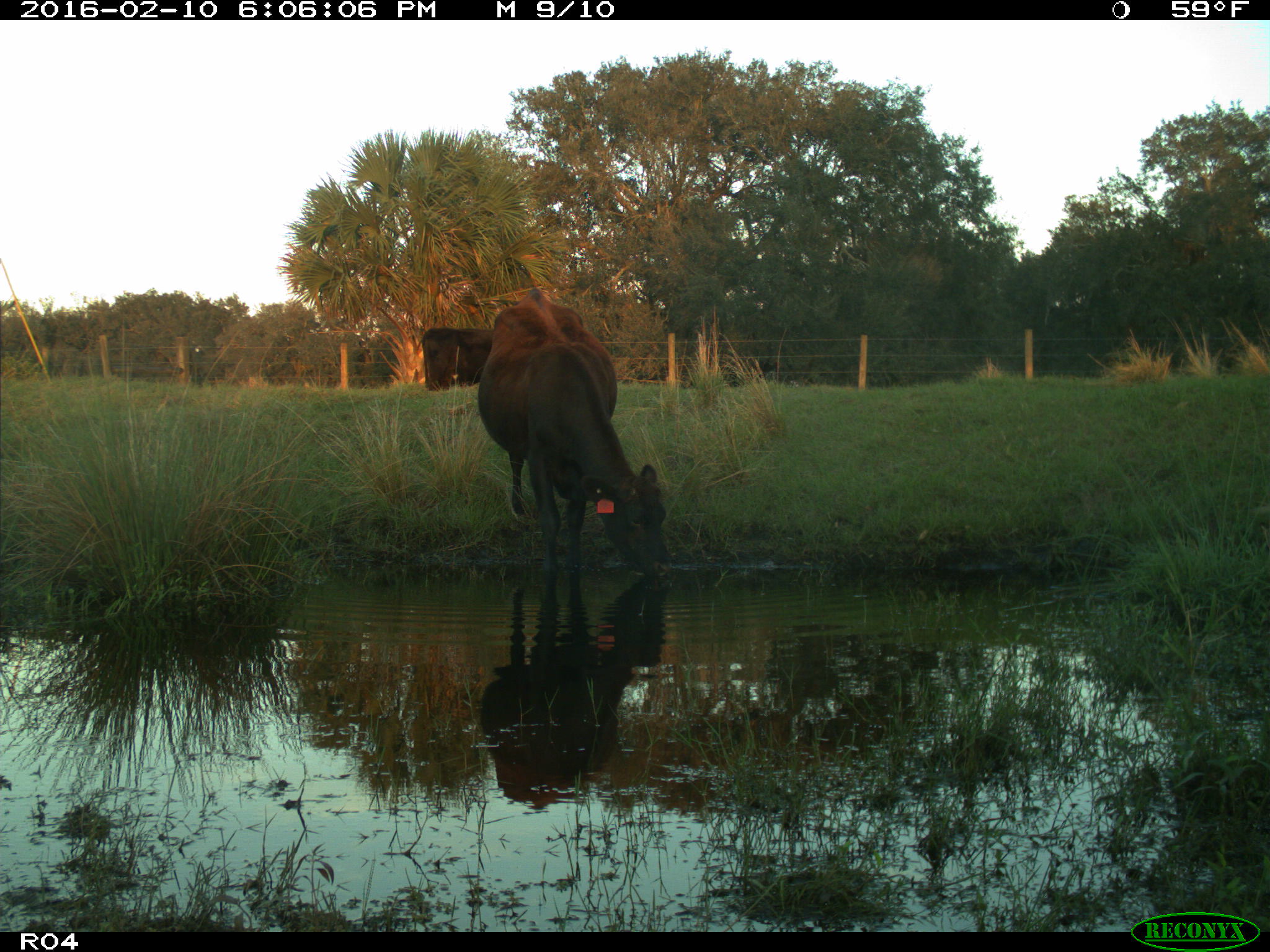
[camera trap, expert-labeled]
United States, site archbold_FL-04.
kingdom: Animalia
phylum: Chordata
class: Mammalia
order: Artiodactyla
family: Bovidae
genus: Bos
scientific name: Bos taurus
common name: domestic cow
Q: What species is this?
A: Bos taurus (domestic cow).